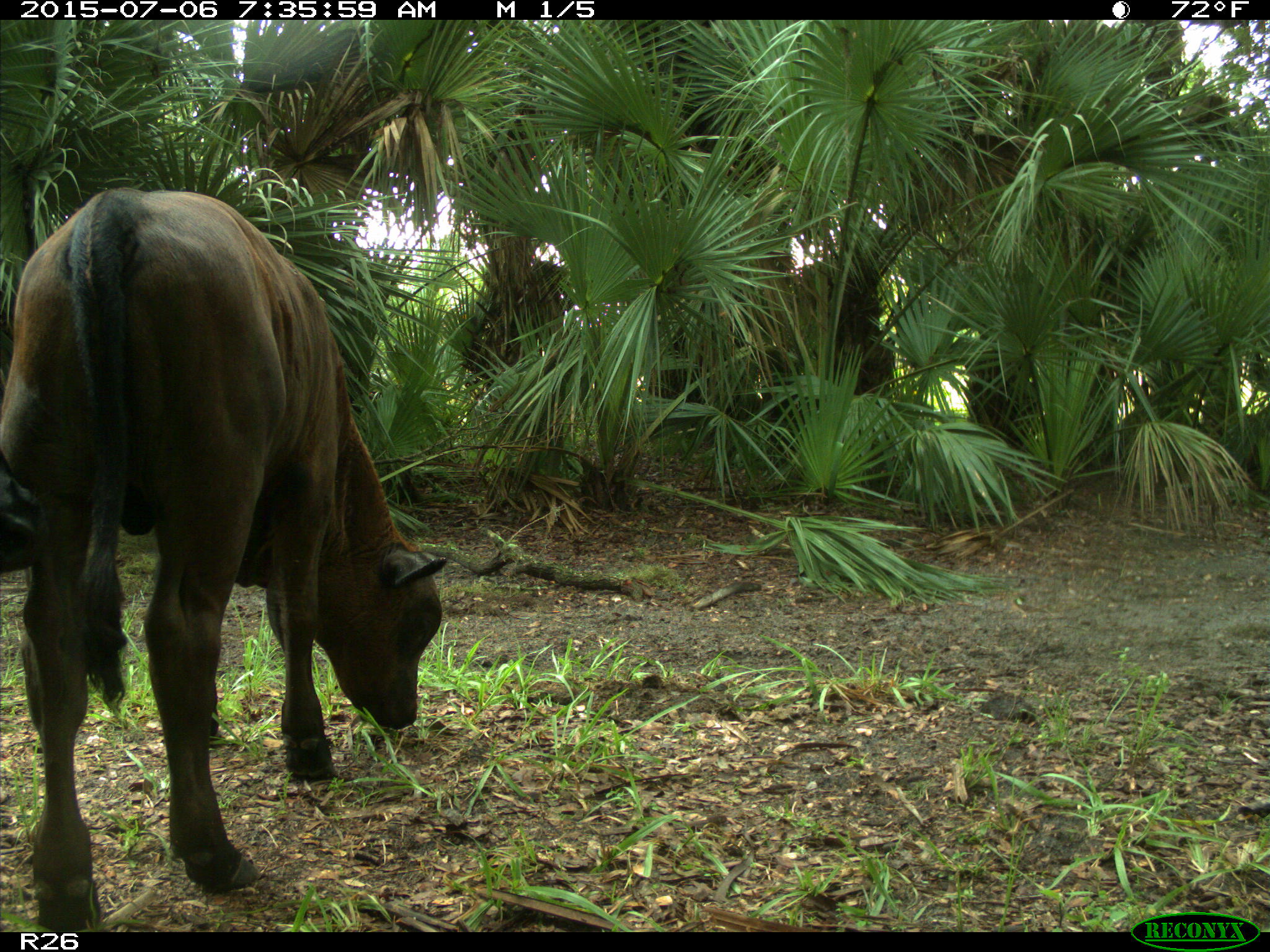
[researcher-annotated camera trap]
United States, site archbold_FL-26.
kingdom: Animalia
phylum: Chordata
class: Mammalia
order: Artiodactyla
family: Bovidae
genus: Bos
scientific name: Bos taurus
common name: domestic cow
Bos taurus (domestic cow).